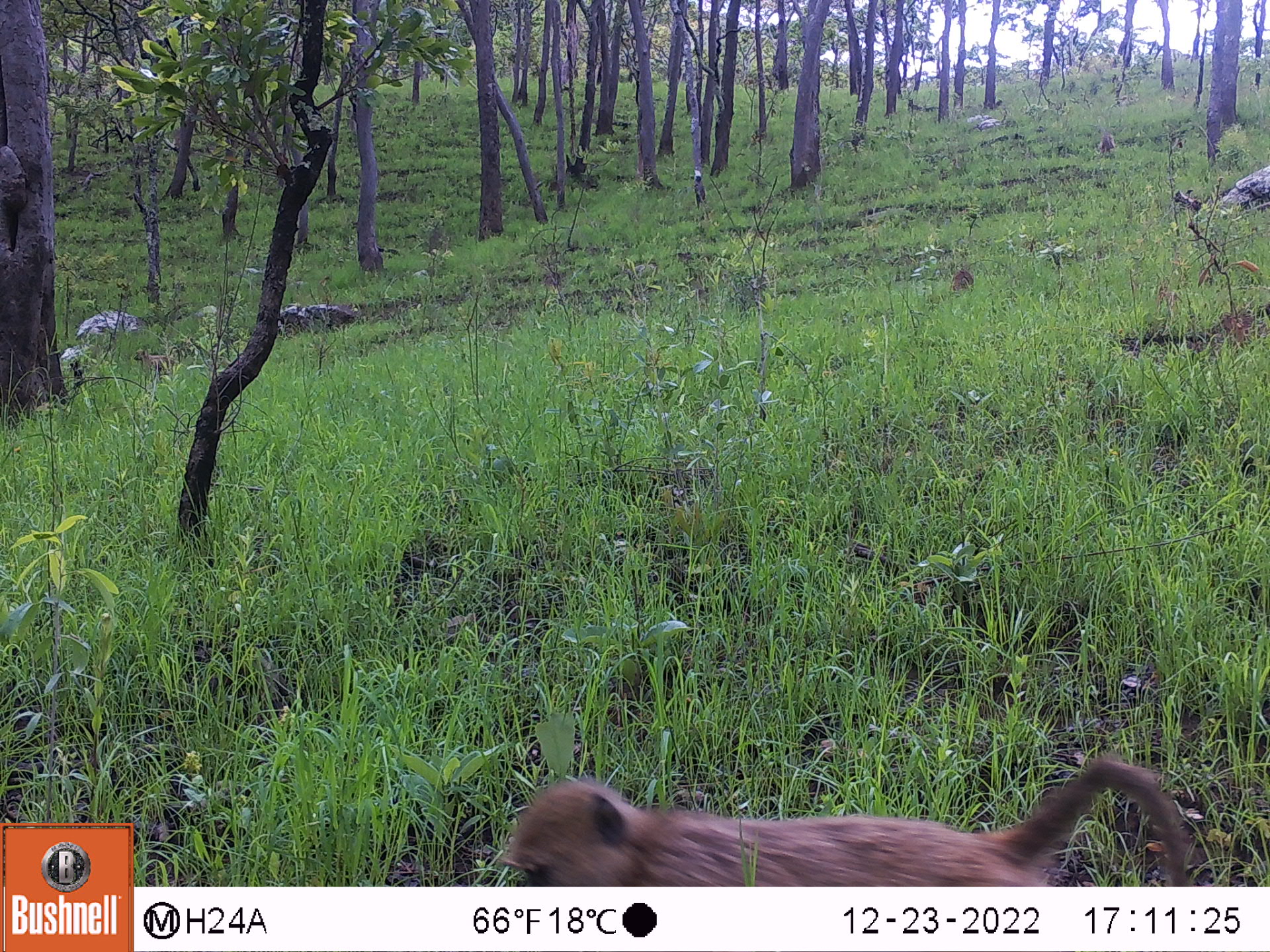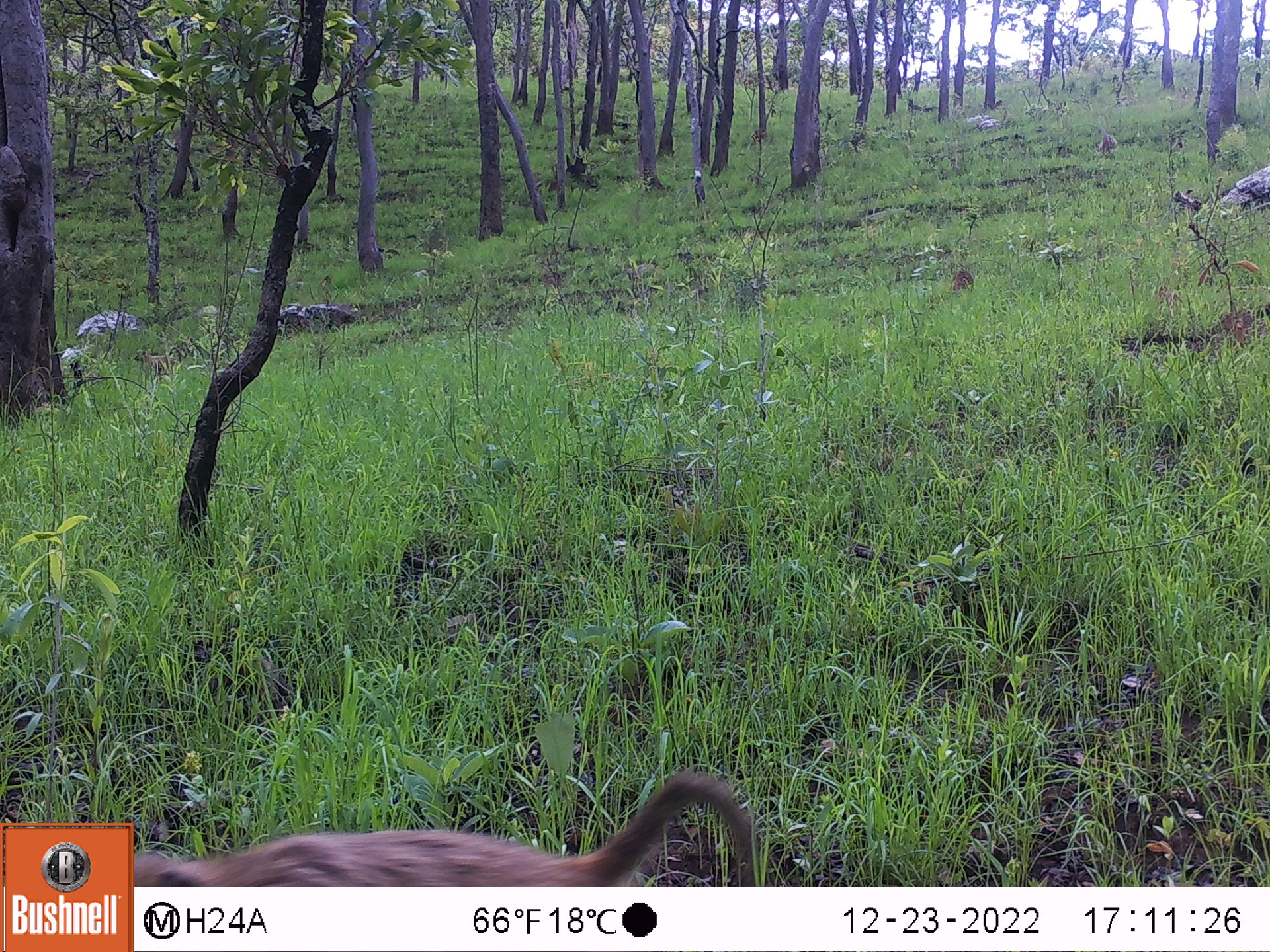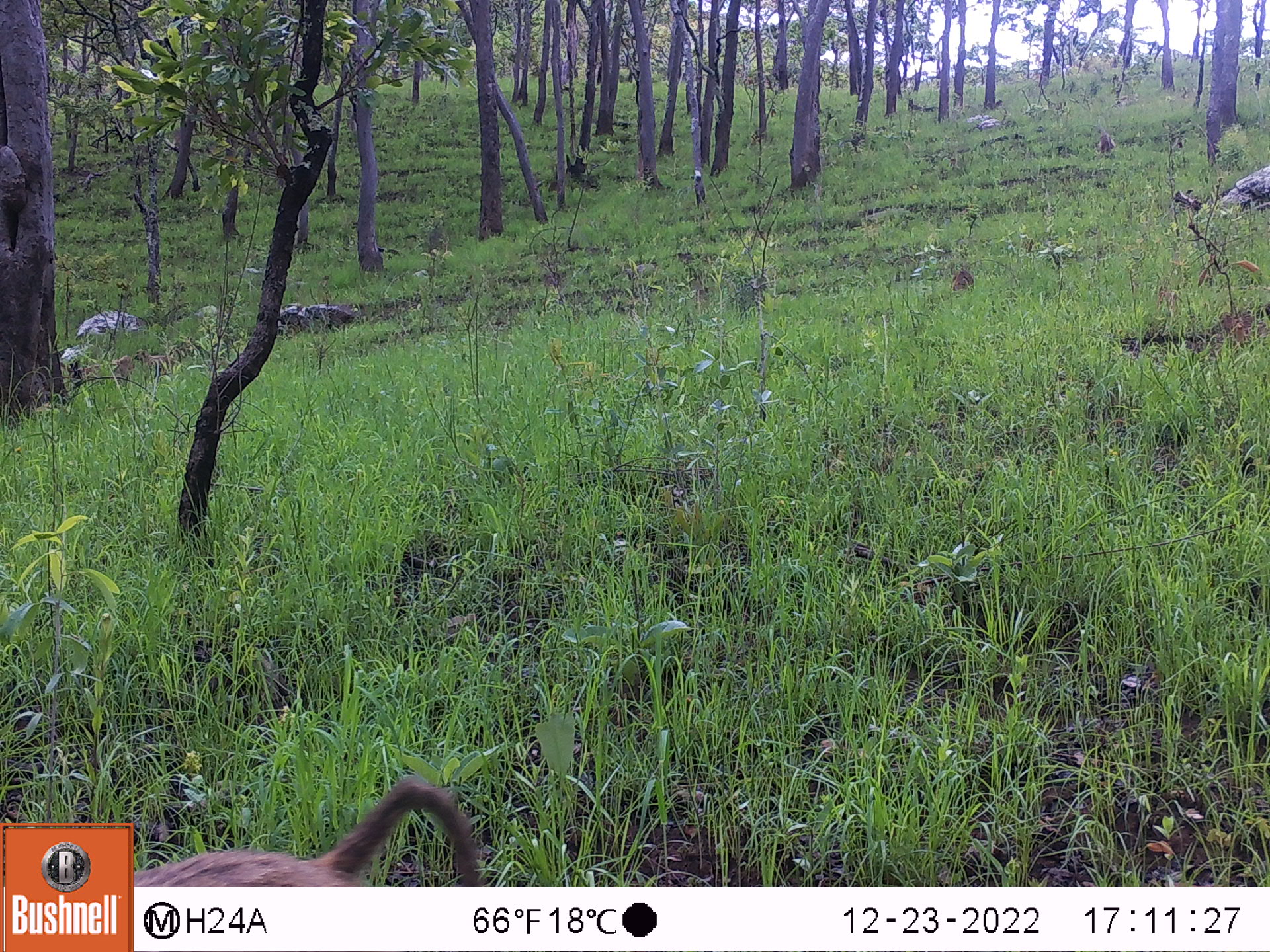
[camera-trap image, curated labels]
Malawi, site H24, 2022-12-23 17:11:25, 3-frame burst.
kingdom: Animalia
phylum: Chordata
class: Mammalia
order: Primates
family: Cercopithecidae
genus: Papio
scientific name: Papio cynocephalus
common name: yellow baboon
Yellow baboon (Papio cynocephalus), count 2.